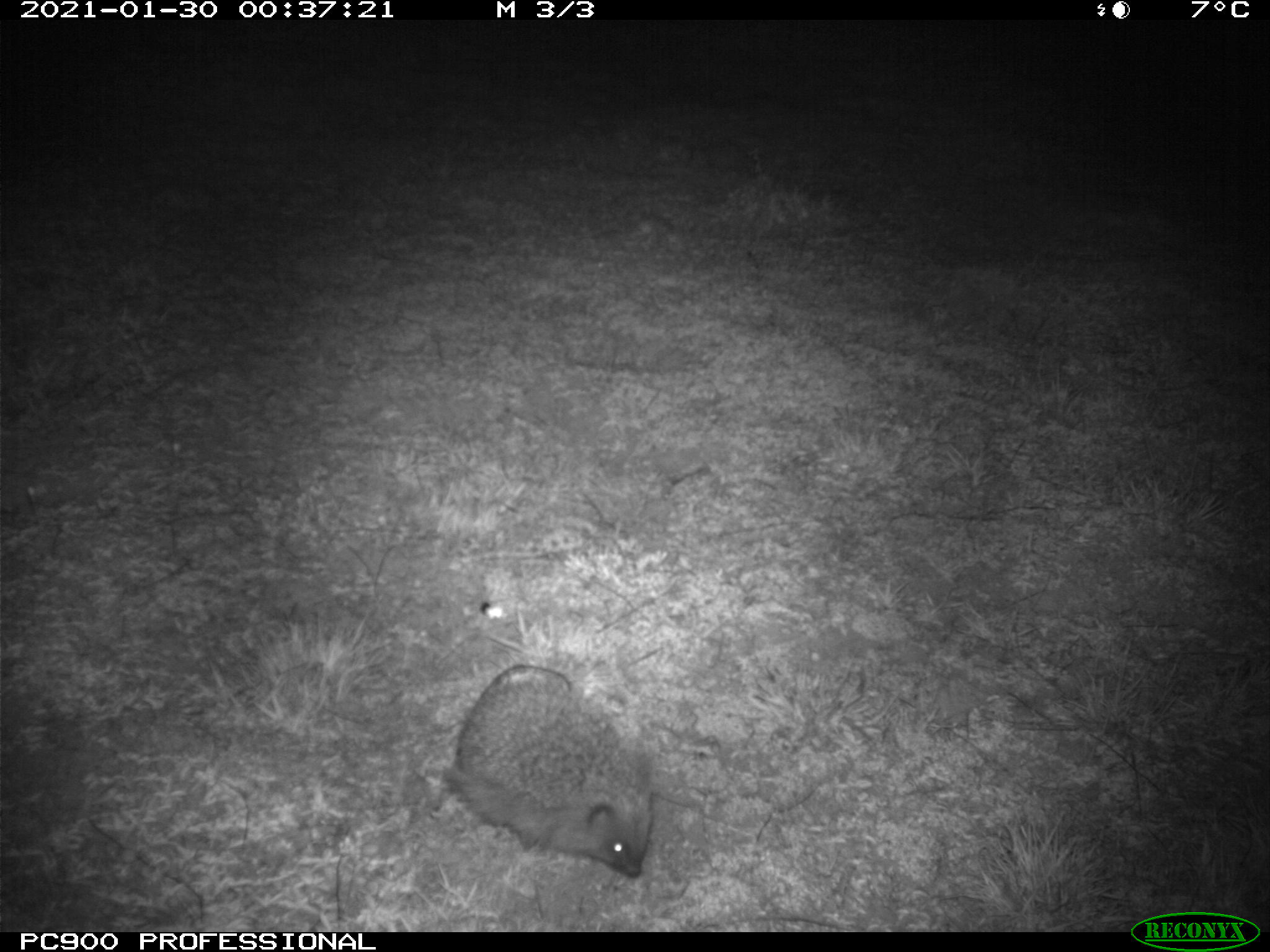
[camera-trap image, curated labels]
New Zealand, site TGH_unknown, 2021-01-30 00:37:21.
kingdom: Animalia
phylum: Chordata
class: Mammalia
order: Eulipotyphla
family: Erinaceidae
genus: Erinaceus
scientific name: Erinaceus europaeus europaeus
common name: european hedgehog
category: hedgehog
Hedgehog (european hedgehog) (Erinaceus europaeus europaeus).